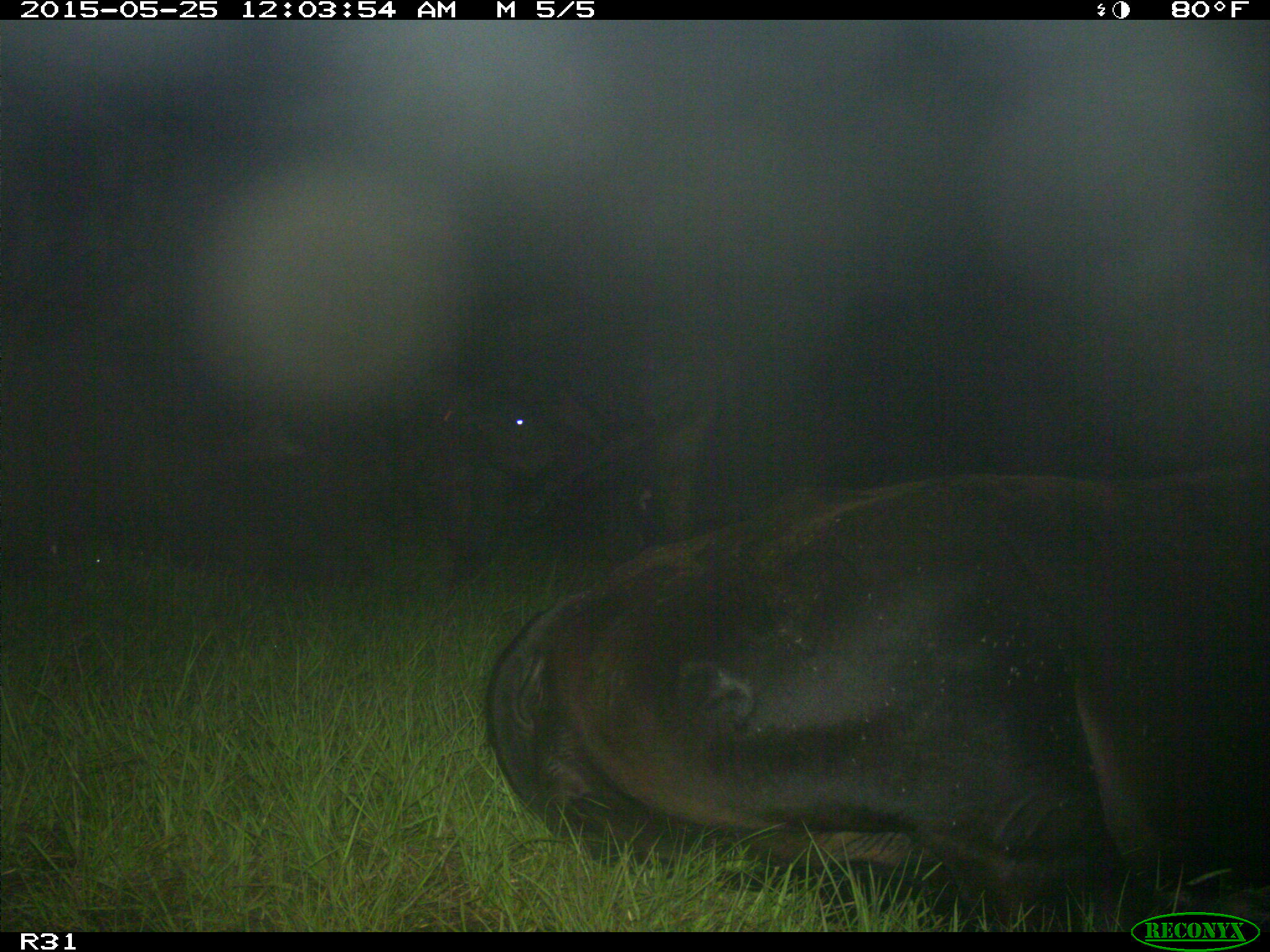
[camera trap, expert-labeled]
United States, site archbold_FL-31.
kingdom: Animalia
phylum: Chordata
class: Mammalia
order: Artiodactyla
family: Bovidae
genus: Bos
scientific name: Bos taurus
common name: domestic cow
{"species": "Bos taurus (domestic cow)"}